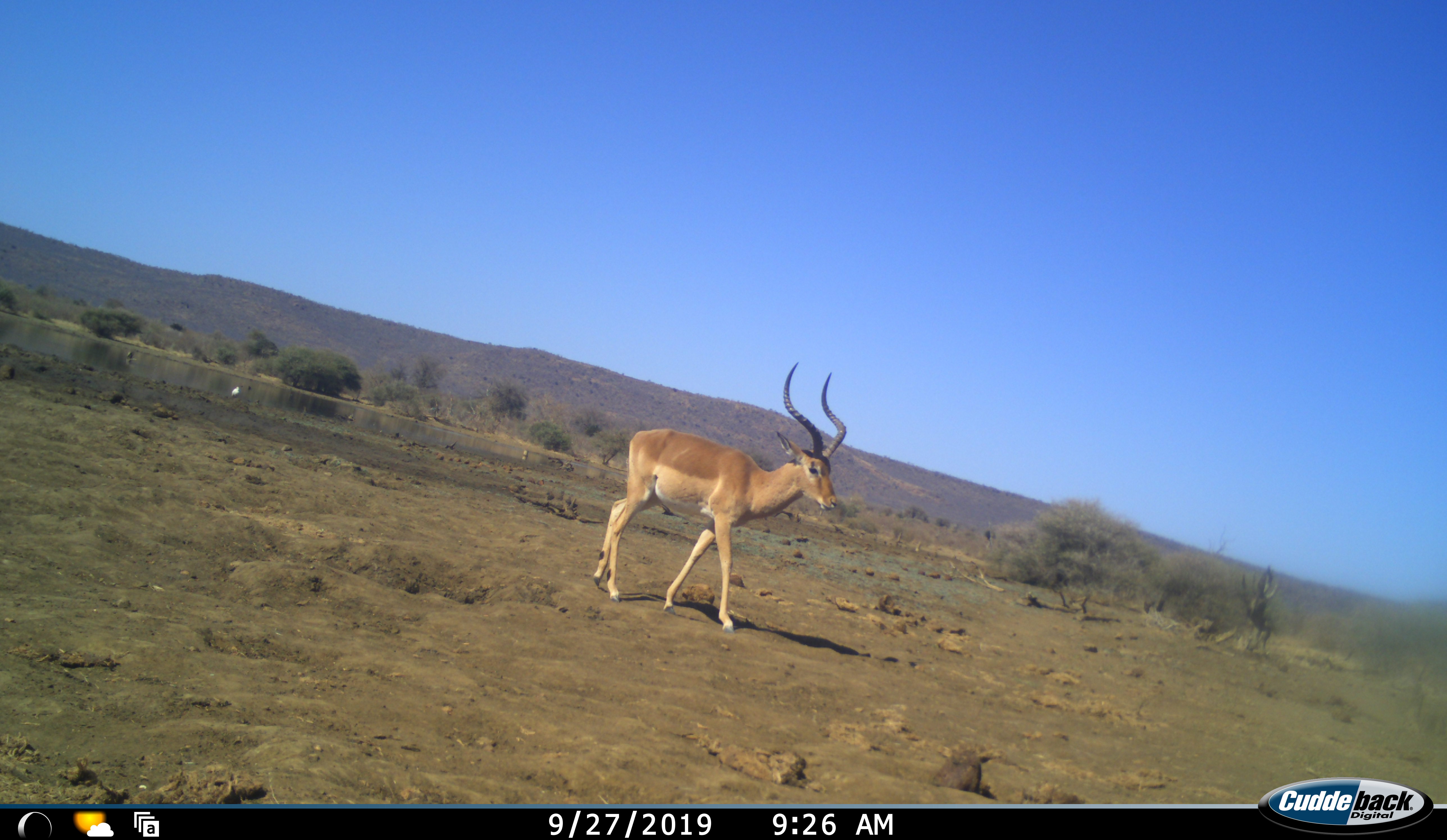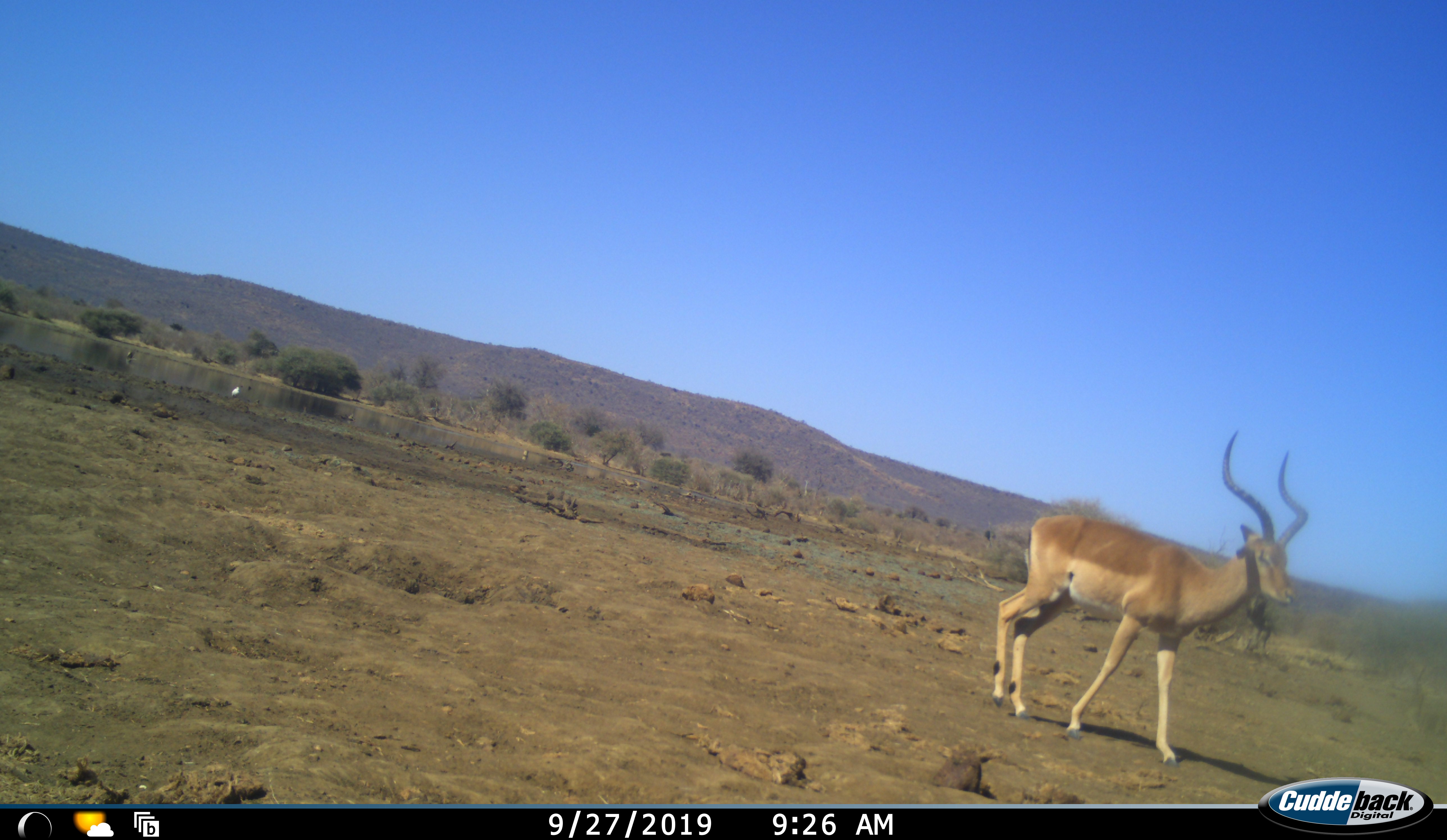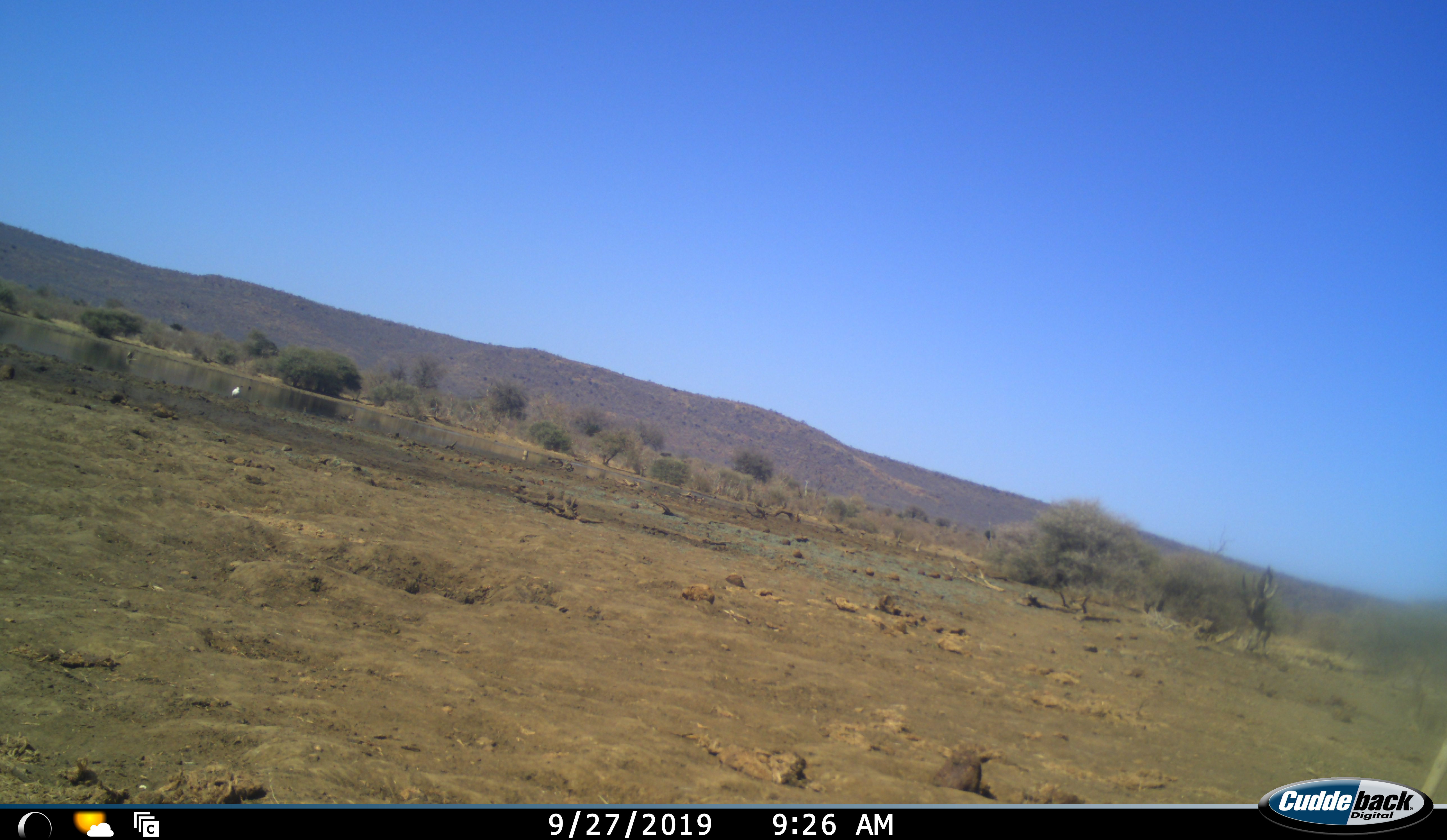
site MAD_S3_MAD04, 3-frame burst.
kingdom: Animalia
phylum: Chordata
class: Mammalia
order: Artiodactyla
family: Bovidae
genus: Aepyceros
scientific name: Aepyceros melampus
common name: impala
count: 1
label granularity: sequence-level